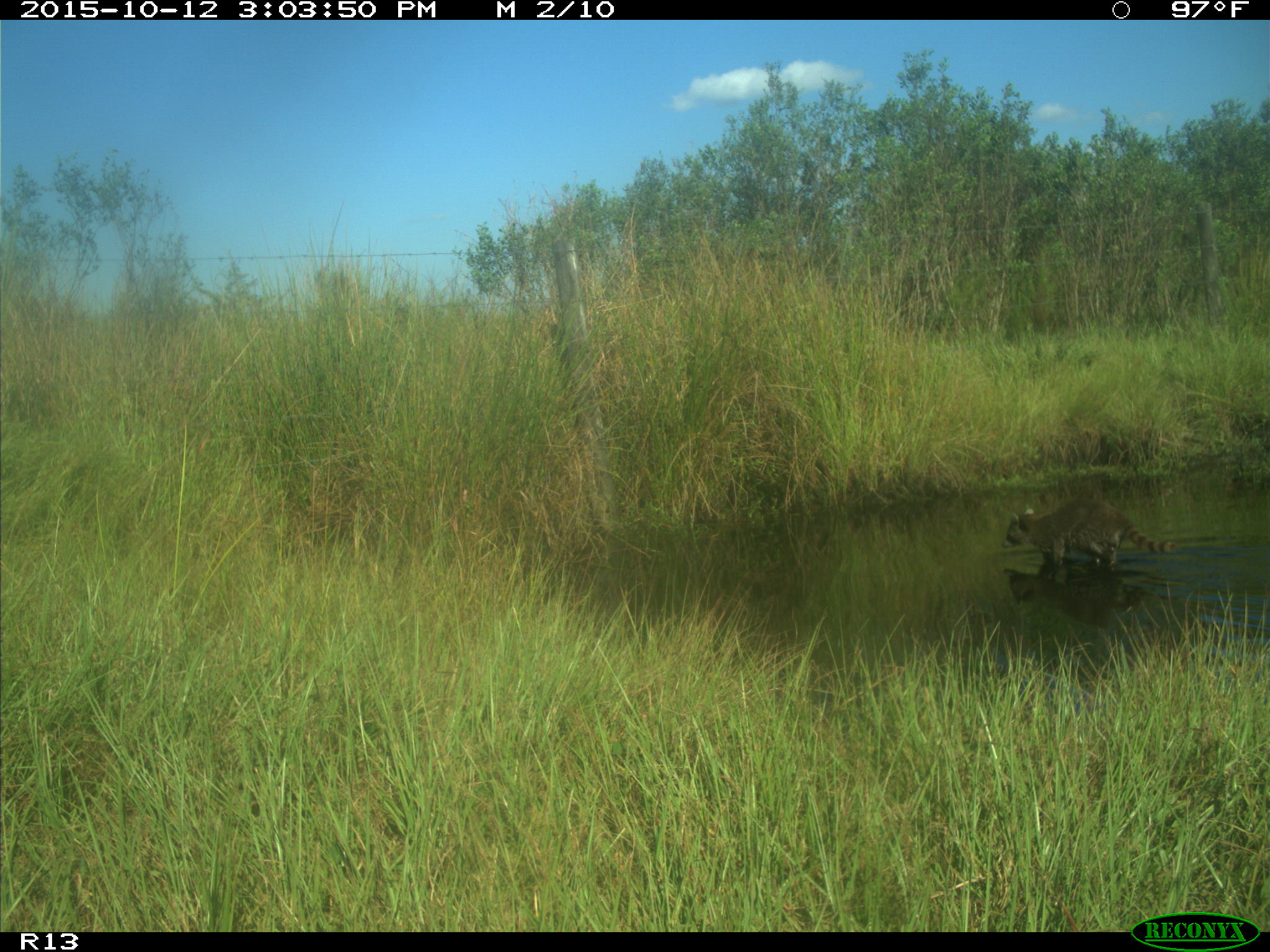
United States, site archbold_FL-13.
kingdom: Animalia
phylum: Chordata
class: Mammalia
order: Carnivora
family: Procyonidae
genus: Procyon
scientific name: Procyon lotor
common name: common raccoon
Procyon lotor (common raccoon).